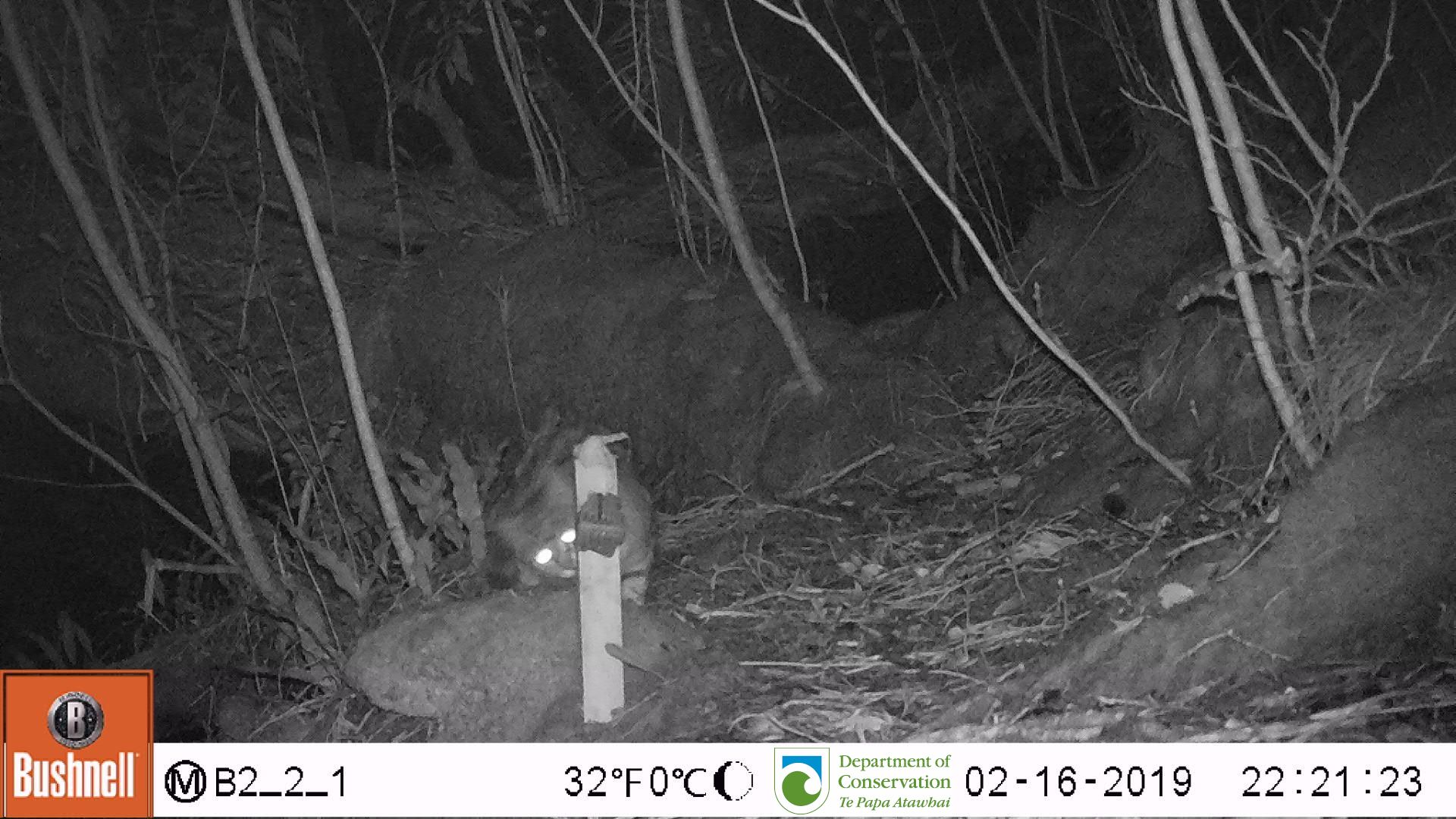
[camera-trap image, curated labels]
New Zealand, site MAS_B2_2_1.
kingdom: Animalia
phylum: Chordata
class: Mammalia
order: Carnivora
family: Felidae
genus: Felis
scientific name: Felis catus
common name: domestic cat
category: cat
Cat (domestic cat) (Felis catus).